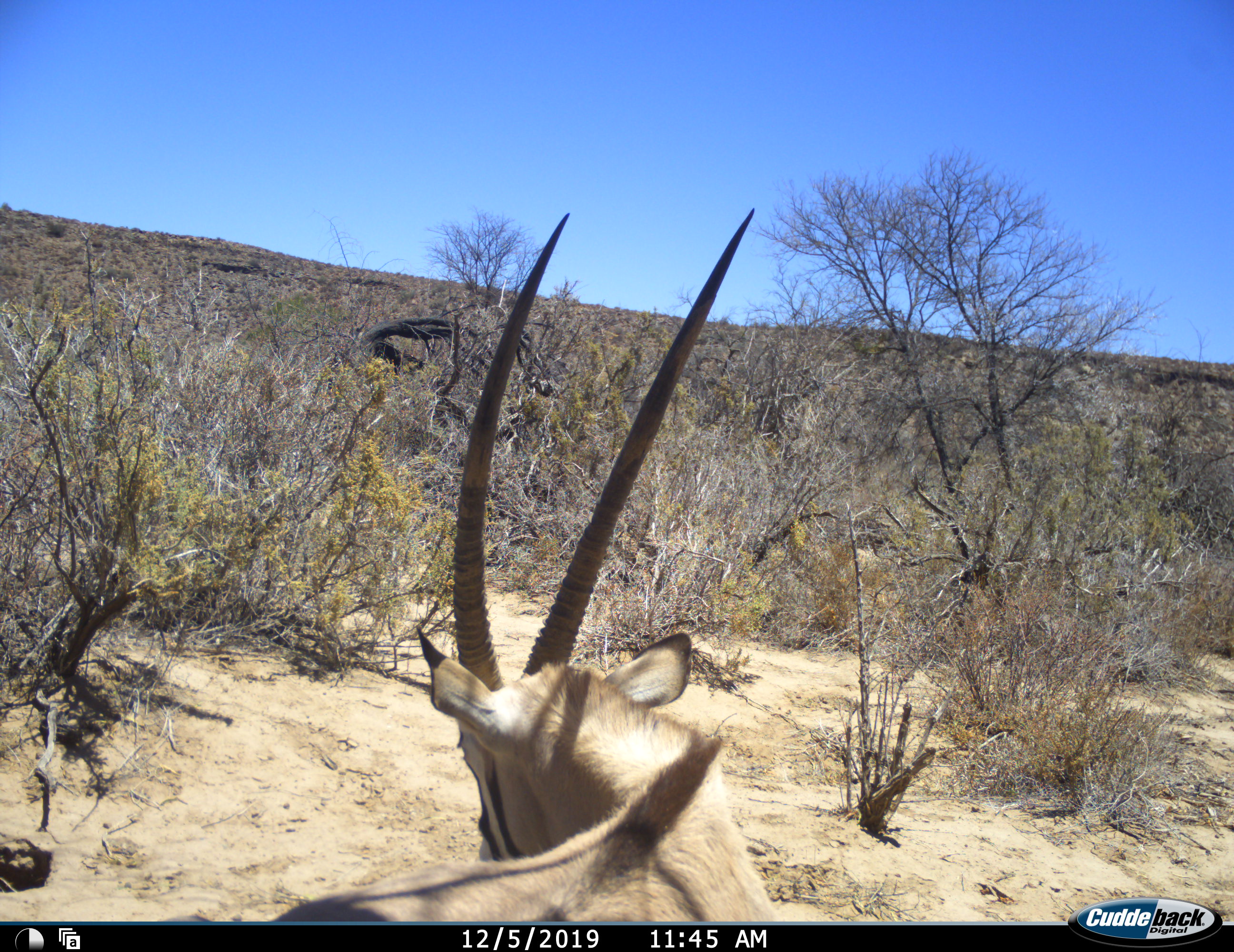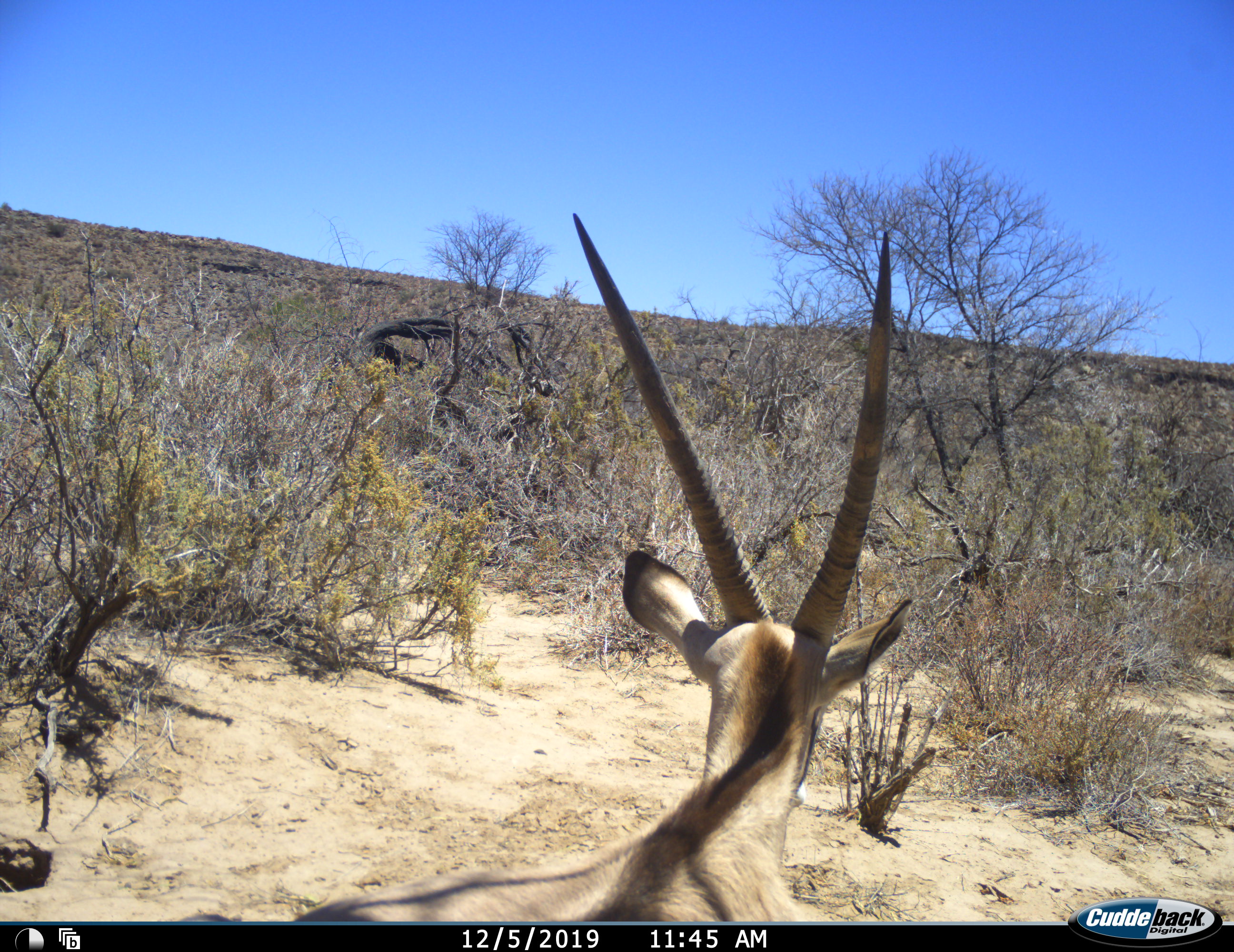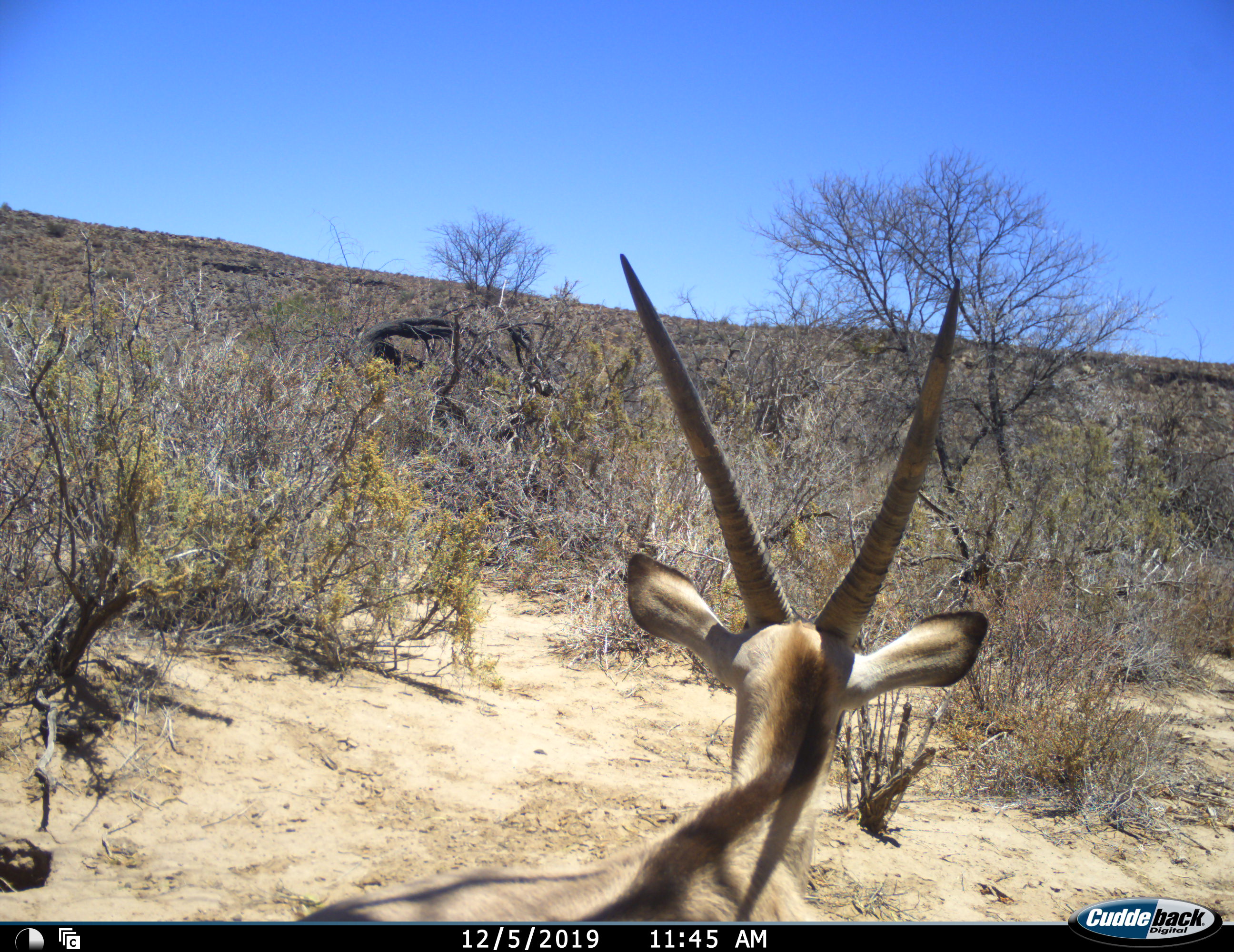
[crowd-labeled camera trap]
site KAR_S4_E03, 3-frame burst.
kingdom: Animalia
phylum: Chordata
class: Mammalia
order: Artiodactyla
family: Bovidae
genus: Oryx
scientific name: Oryx gazella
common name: gemsbok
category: oryx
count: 1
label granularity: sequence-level